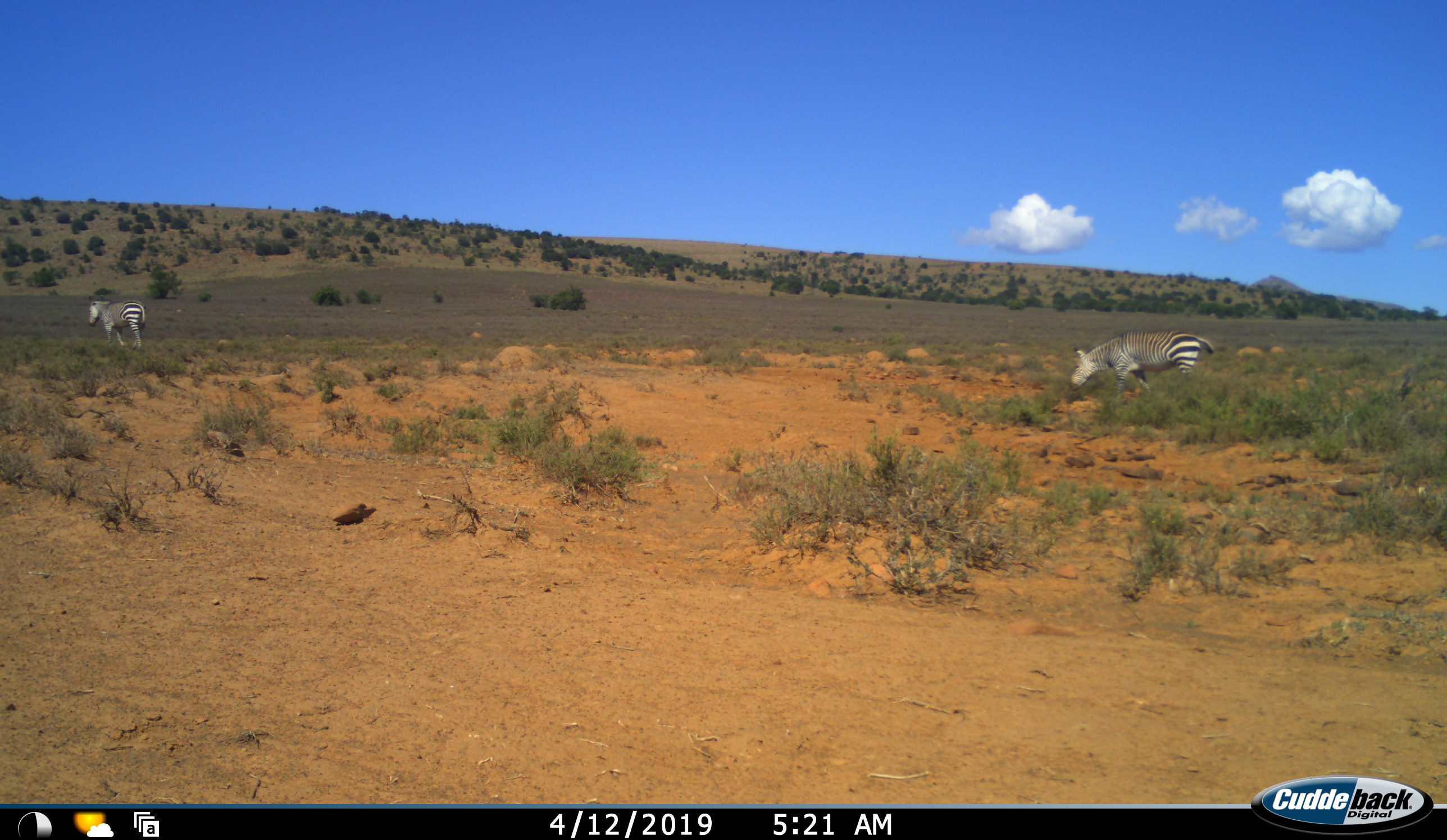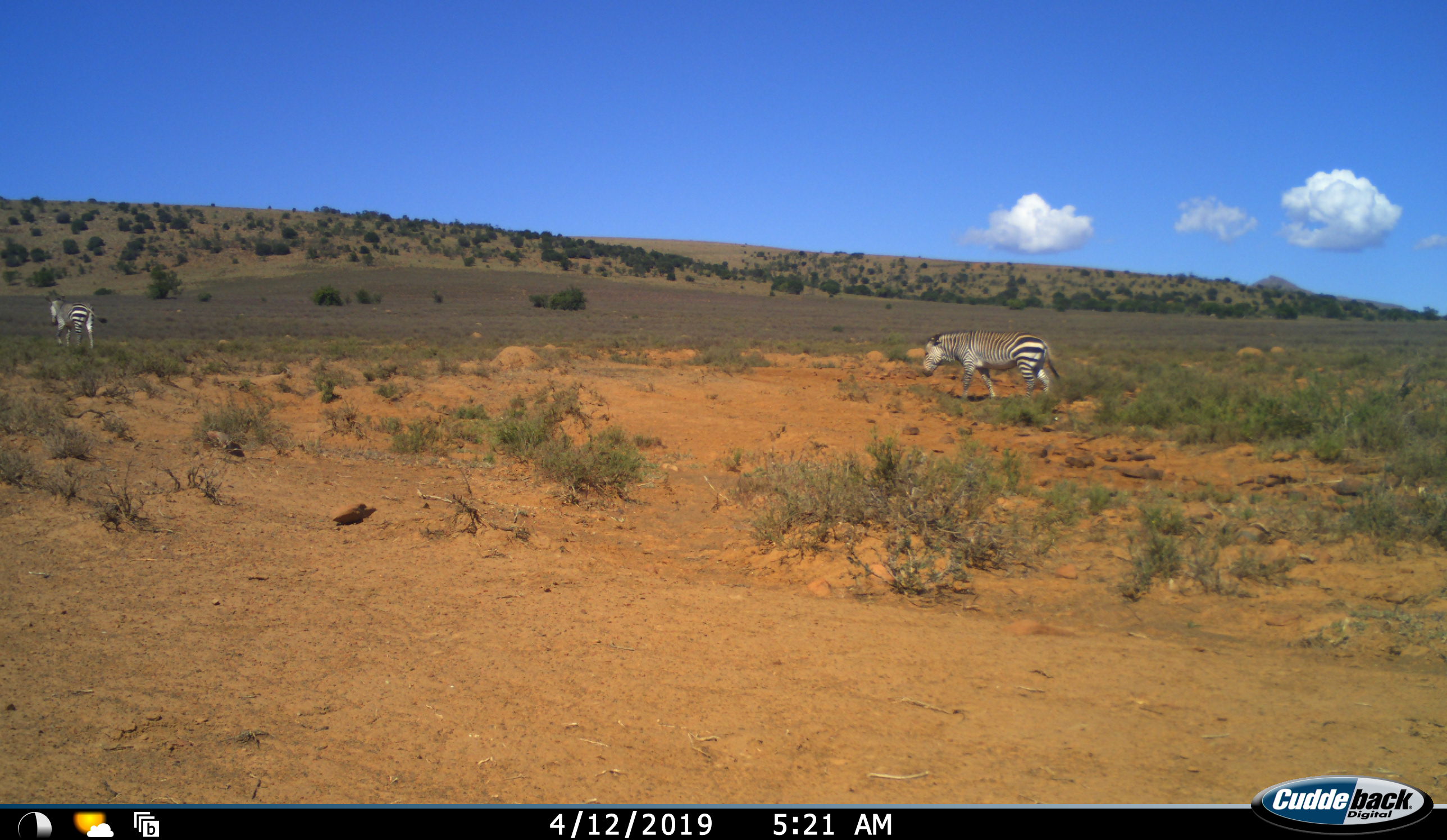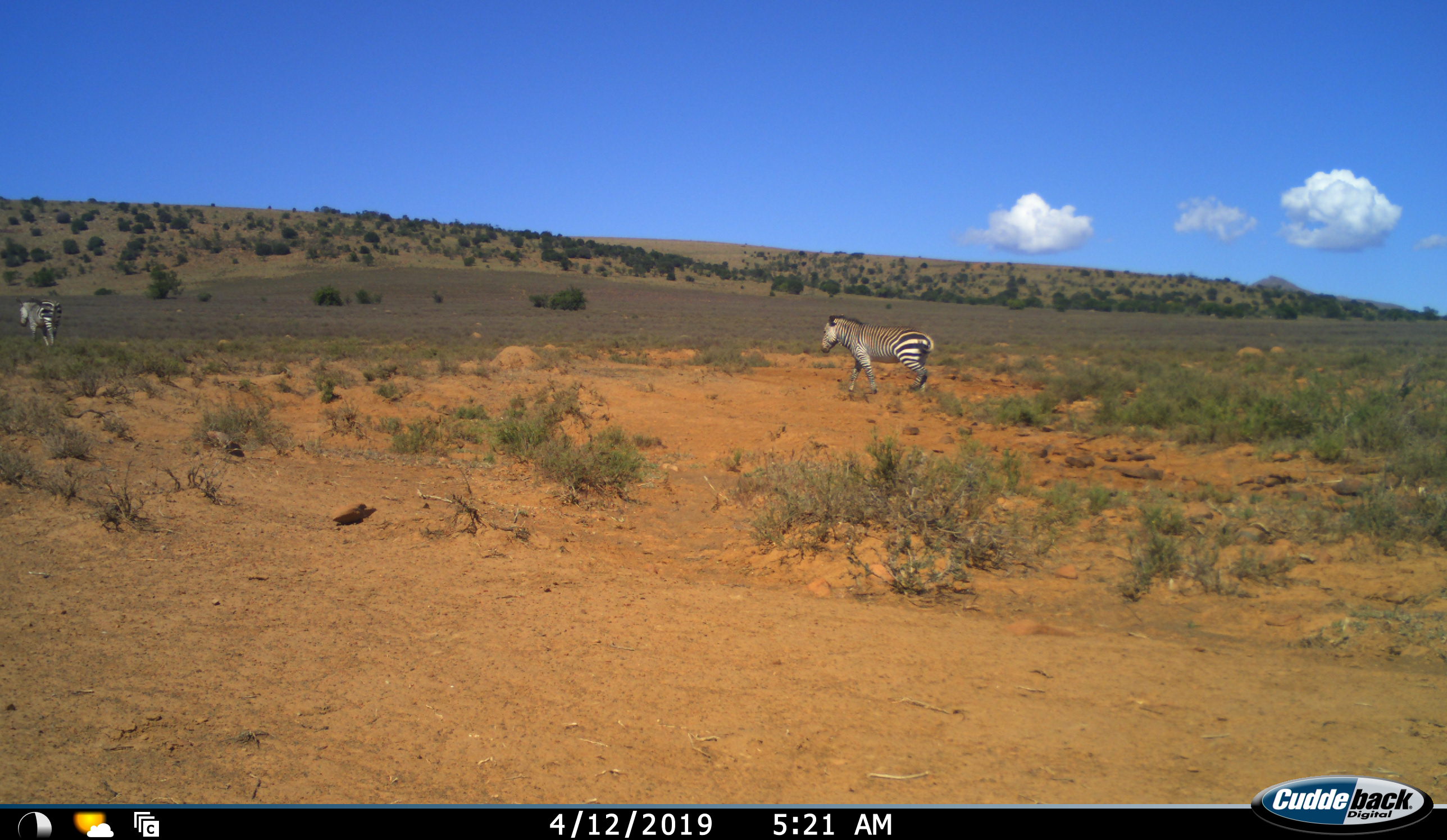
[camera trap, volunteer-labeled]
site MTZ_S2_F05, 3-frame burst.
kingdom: Animalia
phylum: Chordata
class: Mammalia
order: Perissodactyla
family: Equidae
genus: Equus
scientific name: Equus zebra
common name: mountain zebra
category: zebramountain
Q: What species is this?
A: Zebramountain (mountain zebra) (Equus zebra).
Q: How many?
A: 2.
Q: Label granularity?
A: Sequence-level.